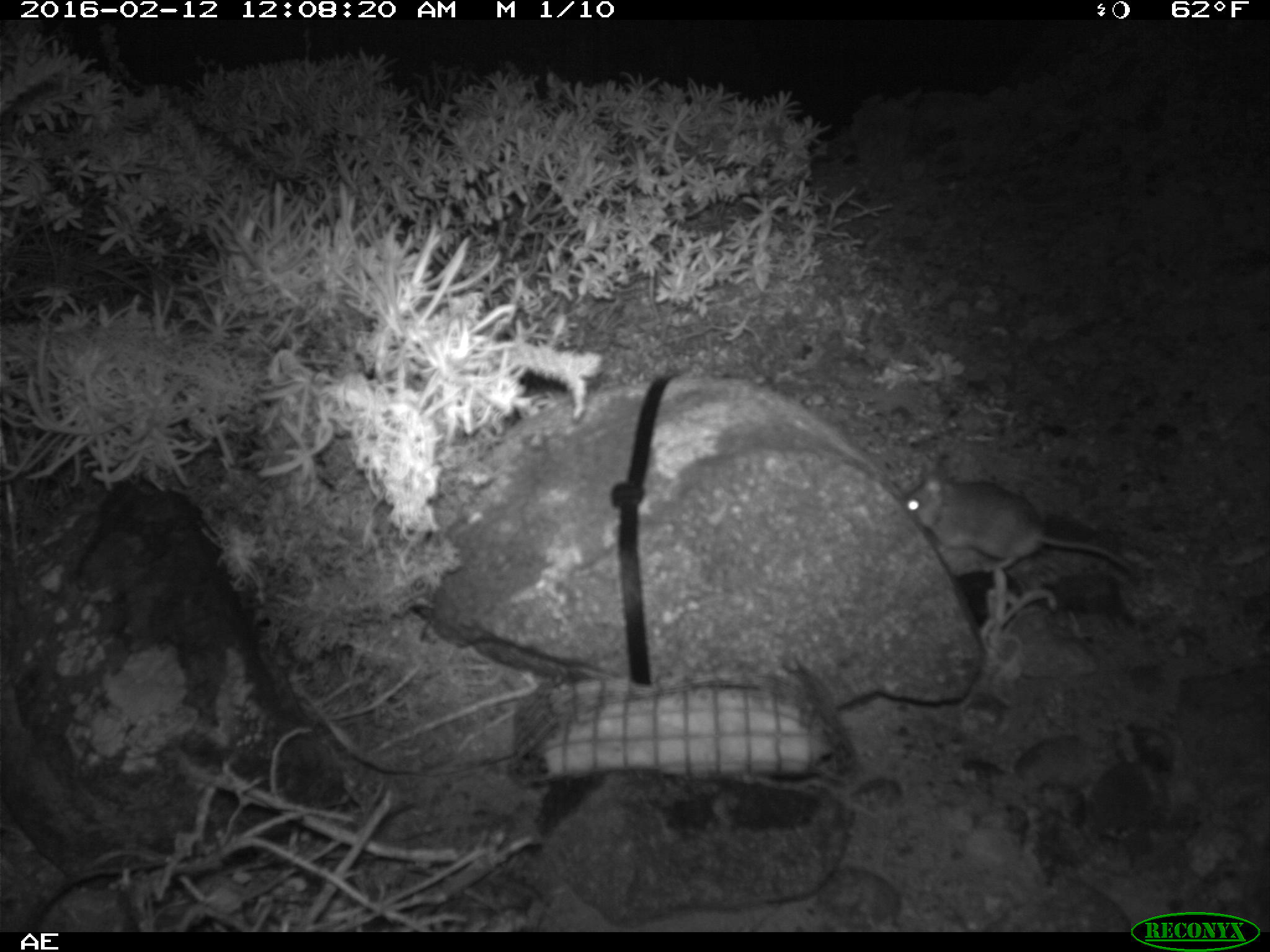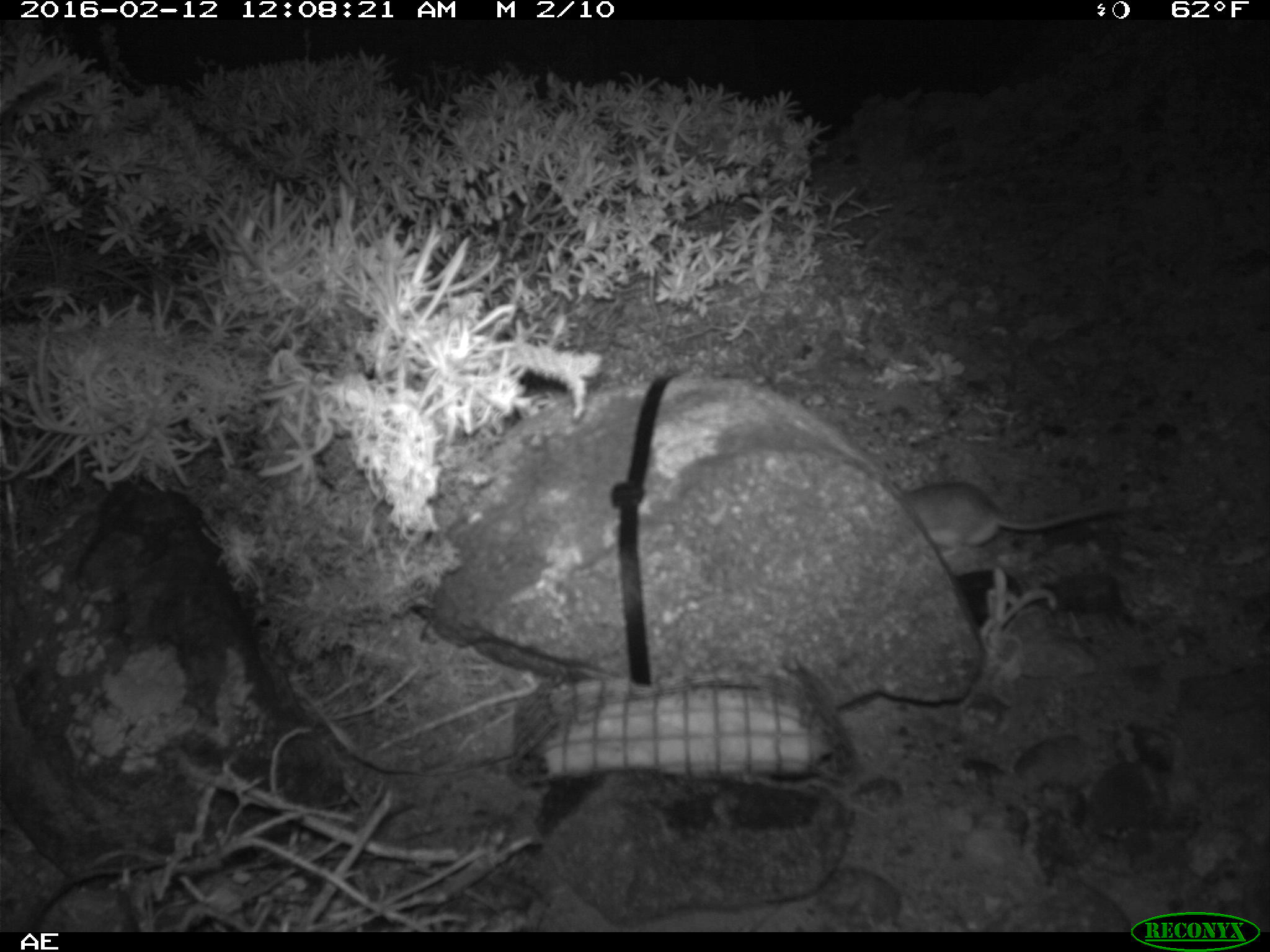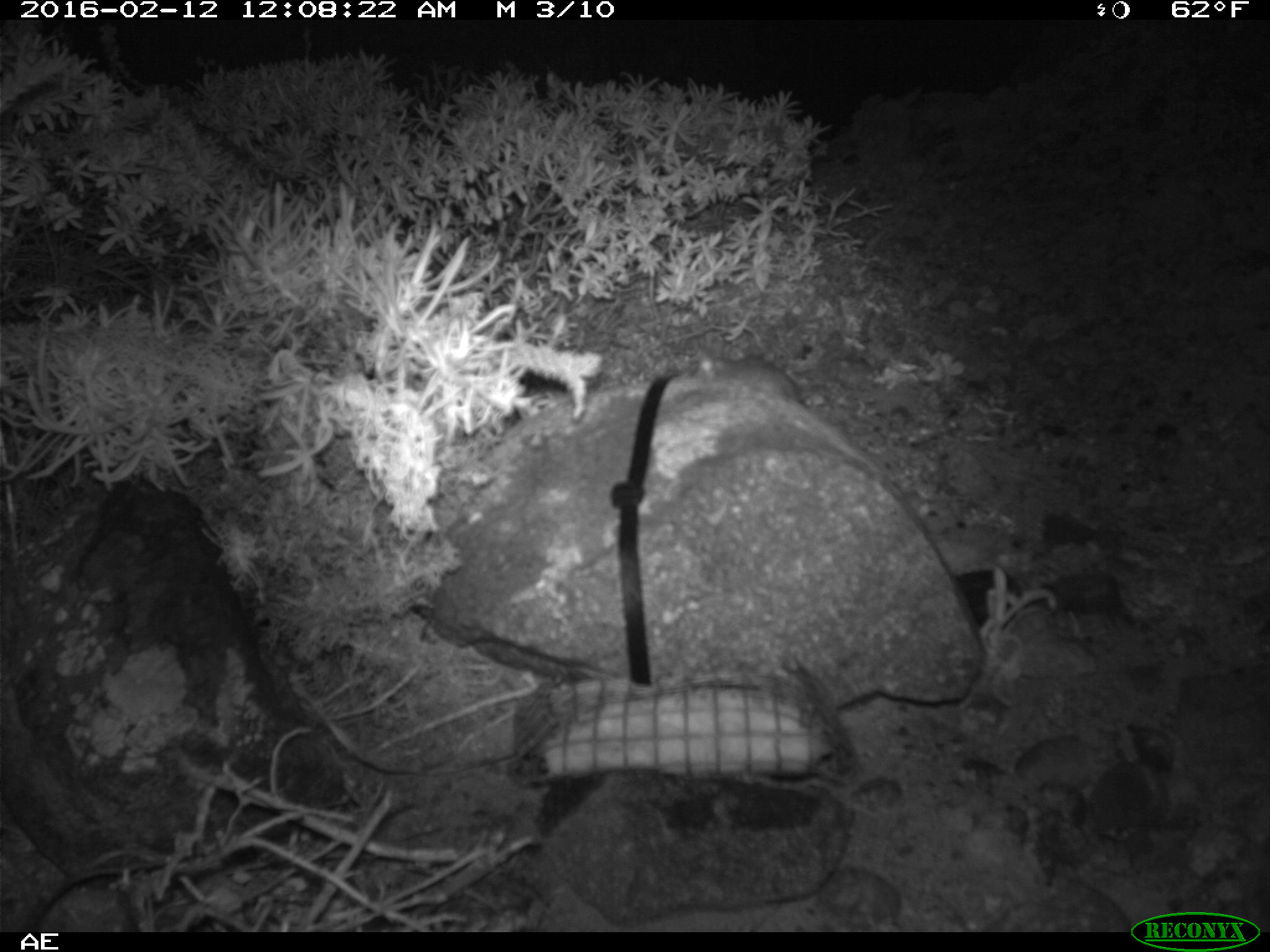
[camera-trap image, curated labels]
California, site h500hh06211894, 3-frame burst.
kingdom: Animalia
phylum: Chordata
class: Mammalia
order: Rodentia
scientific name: Rodentia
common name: rodent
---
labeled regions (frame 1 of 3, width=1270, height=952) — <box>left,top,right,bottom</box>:
rodent: <box>904,455,1147,583</box>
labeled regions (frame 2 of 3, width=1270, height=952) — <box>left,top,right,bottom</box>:
rodent: <box>900,482,1127,558</box>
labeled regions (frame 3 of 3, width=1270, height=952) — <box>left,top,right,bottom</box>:
rodent: <box>688,353,801,403</box>